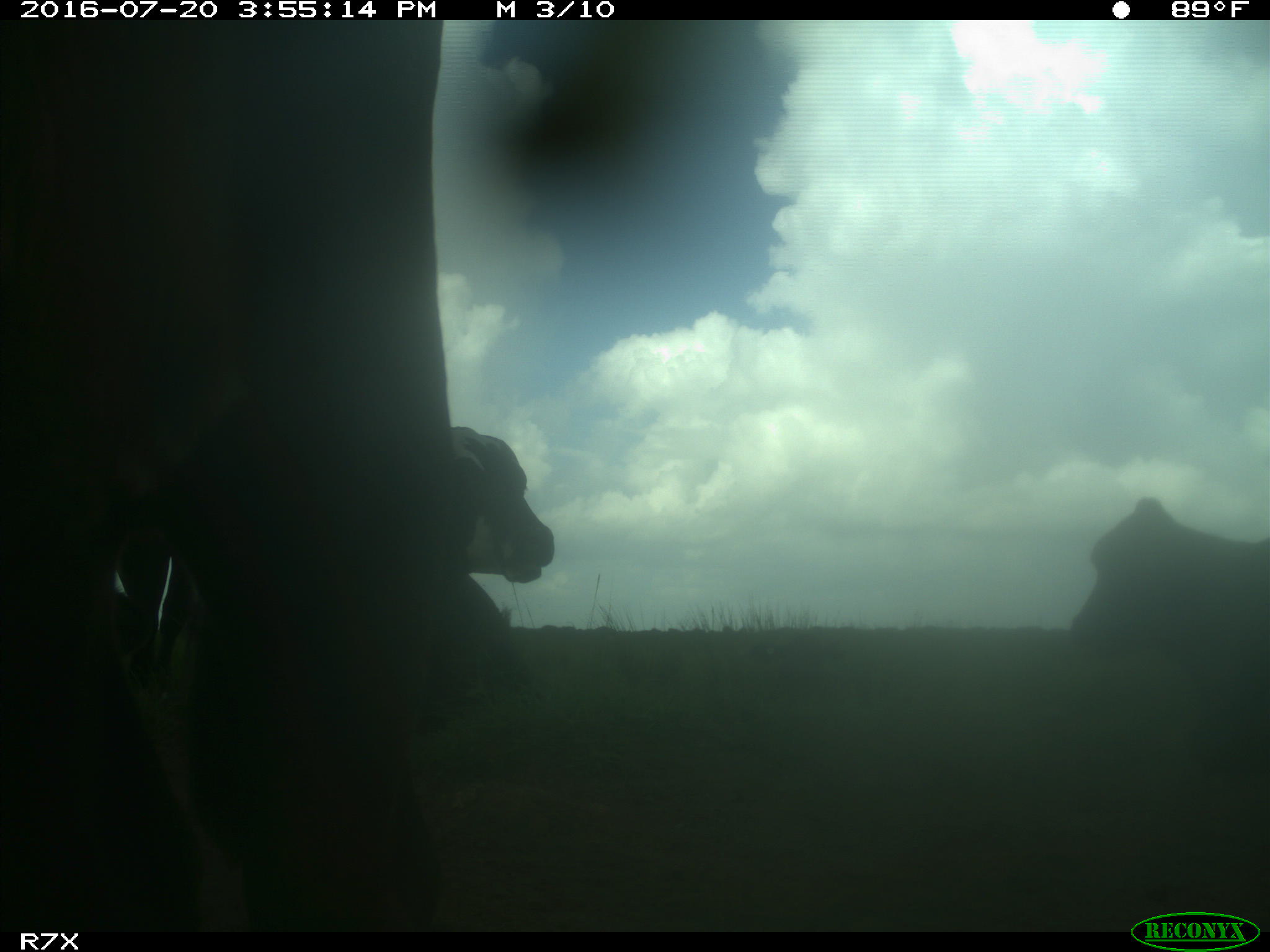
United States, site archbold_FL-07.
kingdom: Animalia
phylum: Chordata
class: Mammalia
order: Artiodactyla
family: Bovidae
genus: Bos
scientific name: Bos taurus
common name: domestic cow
Bos taurus (domestic cow).